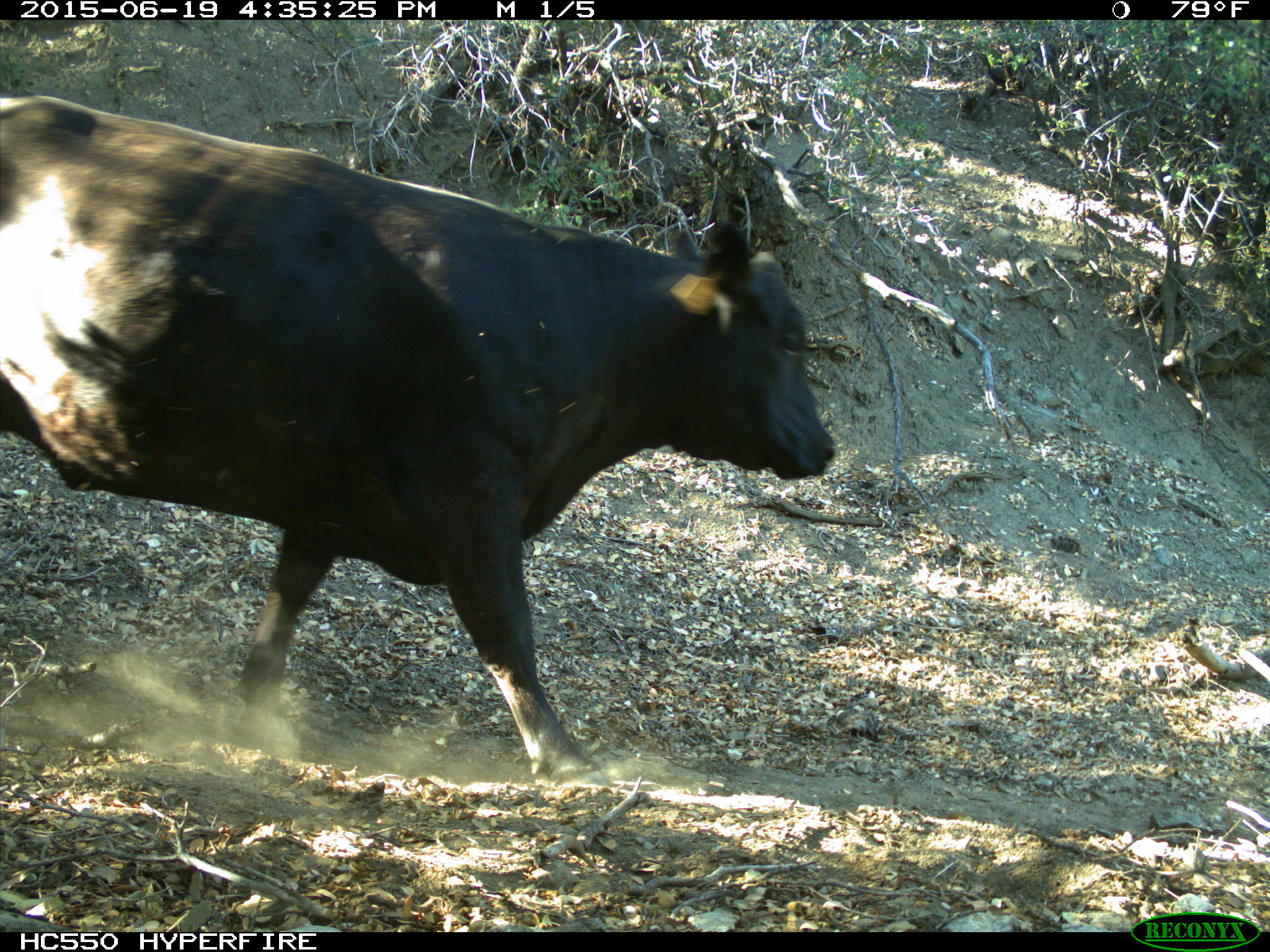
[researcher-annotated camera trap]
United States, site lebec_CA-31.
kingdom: Animalia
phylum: Chordata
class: Mammalia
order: Artiodactyla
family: Bovidae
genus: Bos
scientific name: Bos taurus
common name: domestic cow